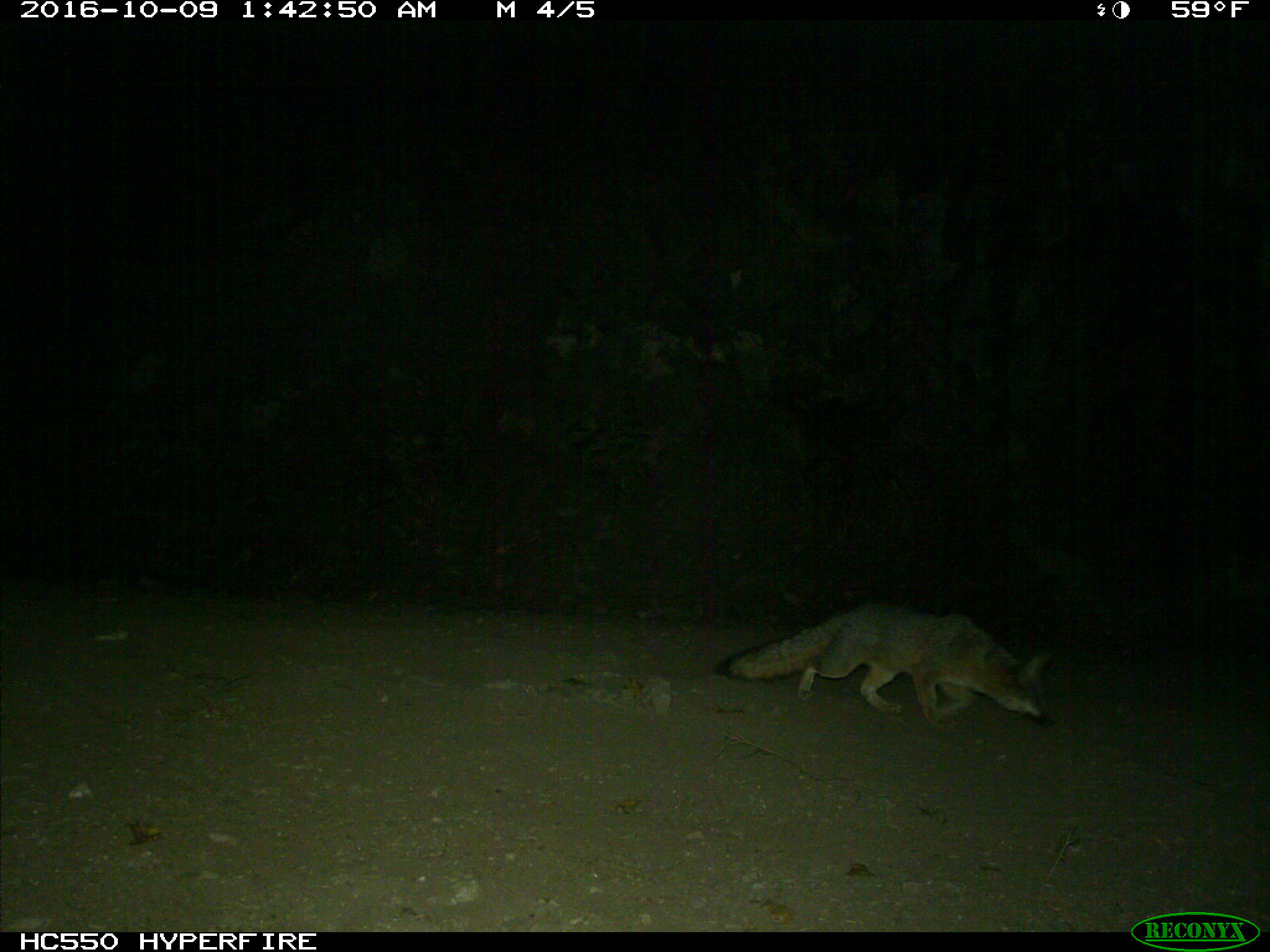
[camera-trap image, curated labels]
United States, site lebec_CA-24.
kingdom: Animalia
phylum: Chordata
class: Mammalia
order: Carnivora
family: Canidae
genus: Urocyon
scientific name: Urocyon cinereoargenteus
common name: gray fox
Urocyon cinereoargenteus (gray fox).